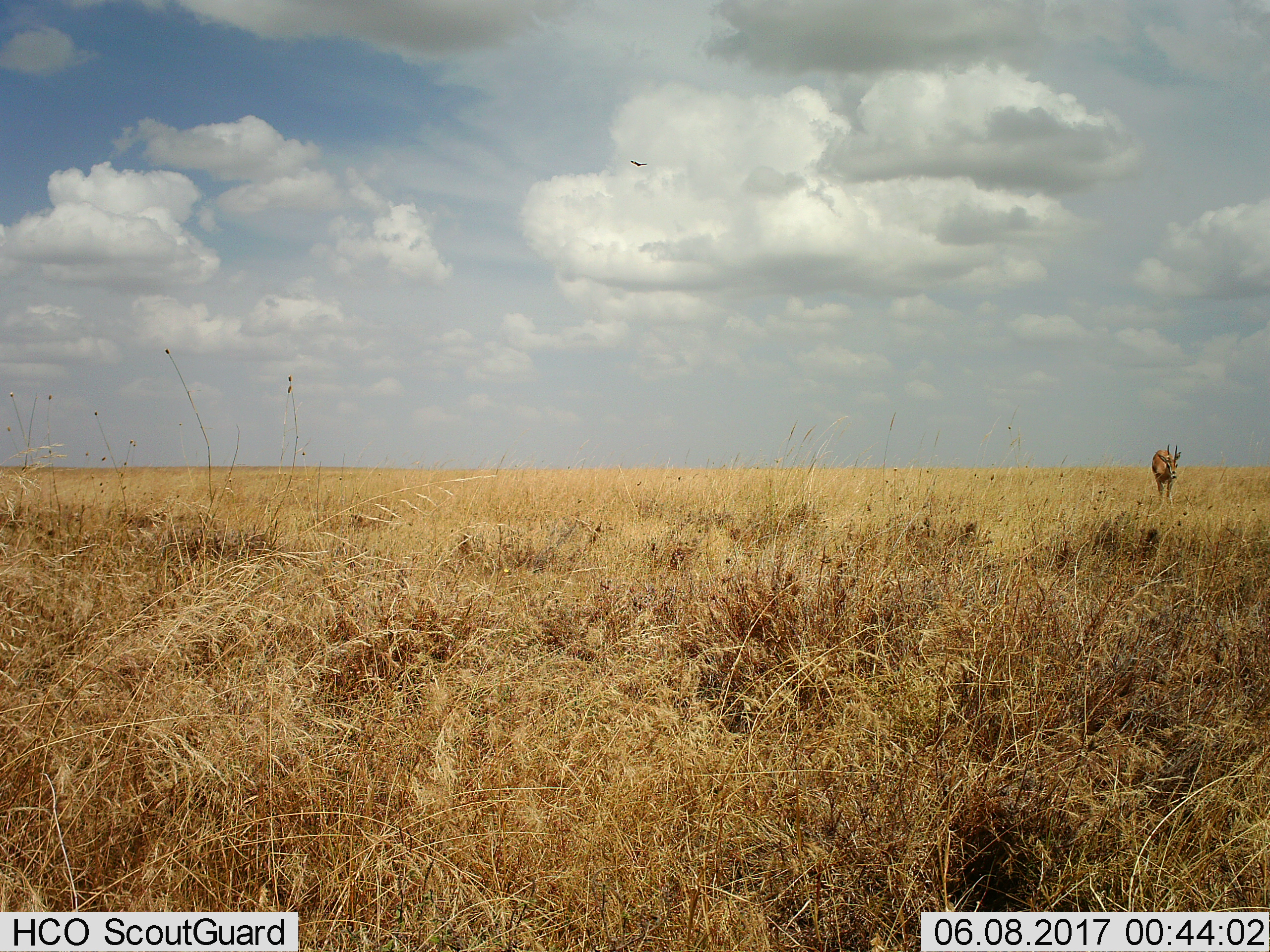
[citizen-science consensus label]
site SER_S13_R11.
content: unidentified animal